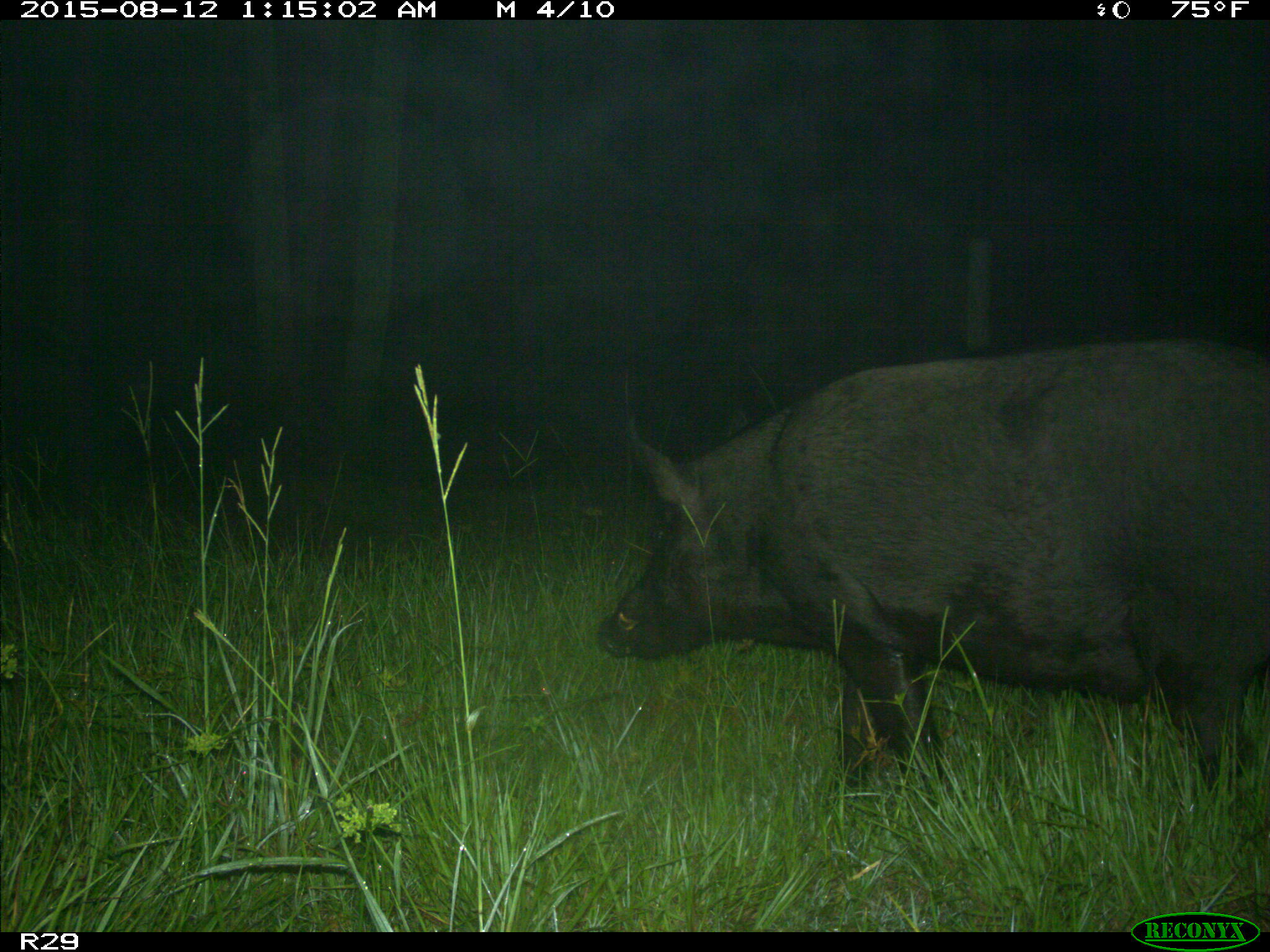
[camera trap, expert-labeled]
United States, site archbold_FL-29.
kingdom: Animalia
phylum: Chordata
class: Mammalia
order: Artiodactyla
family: Suidae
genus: Sus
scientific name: Sus scrofa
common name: wild boar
Sus scrofa (wild boar).